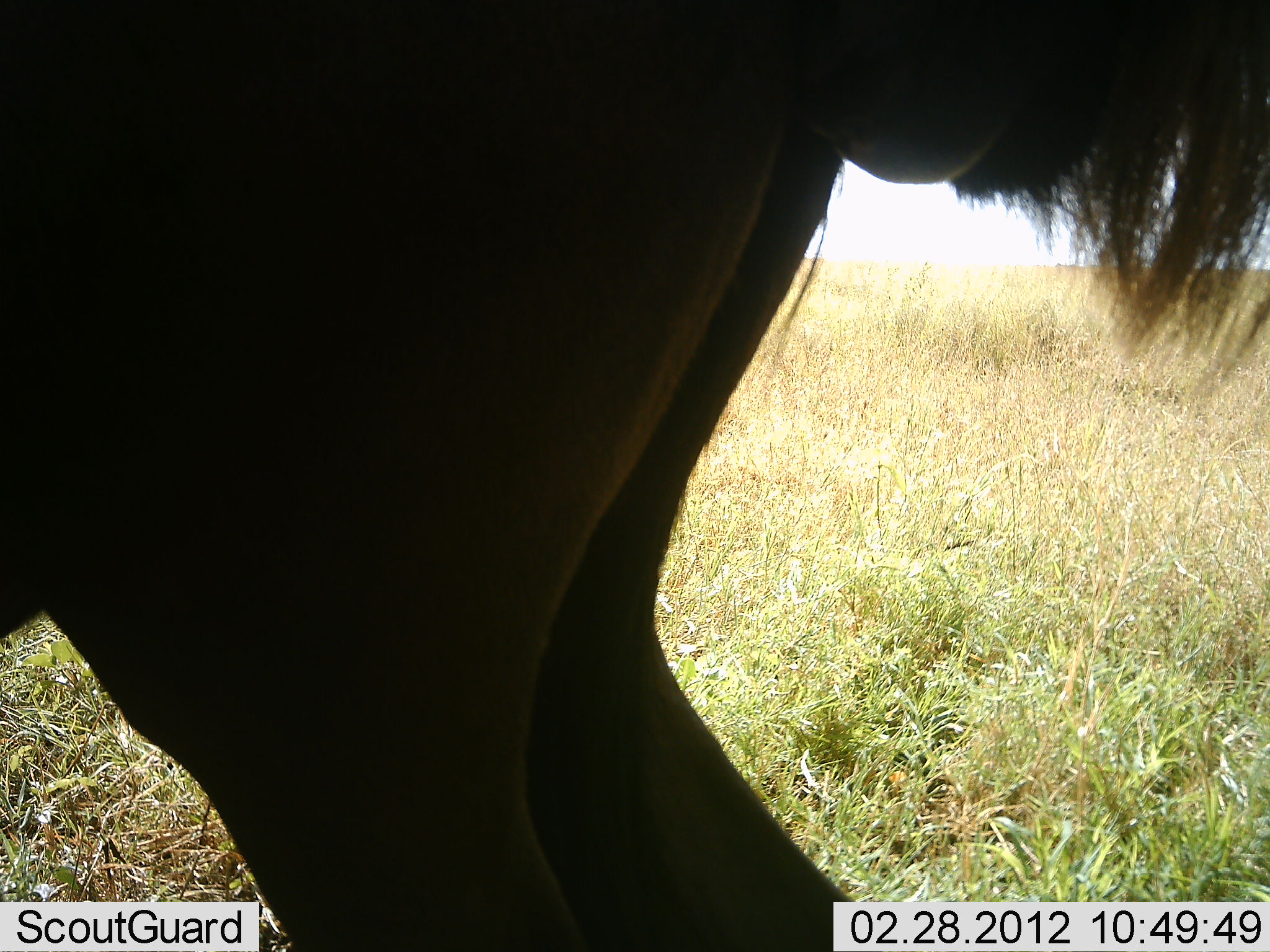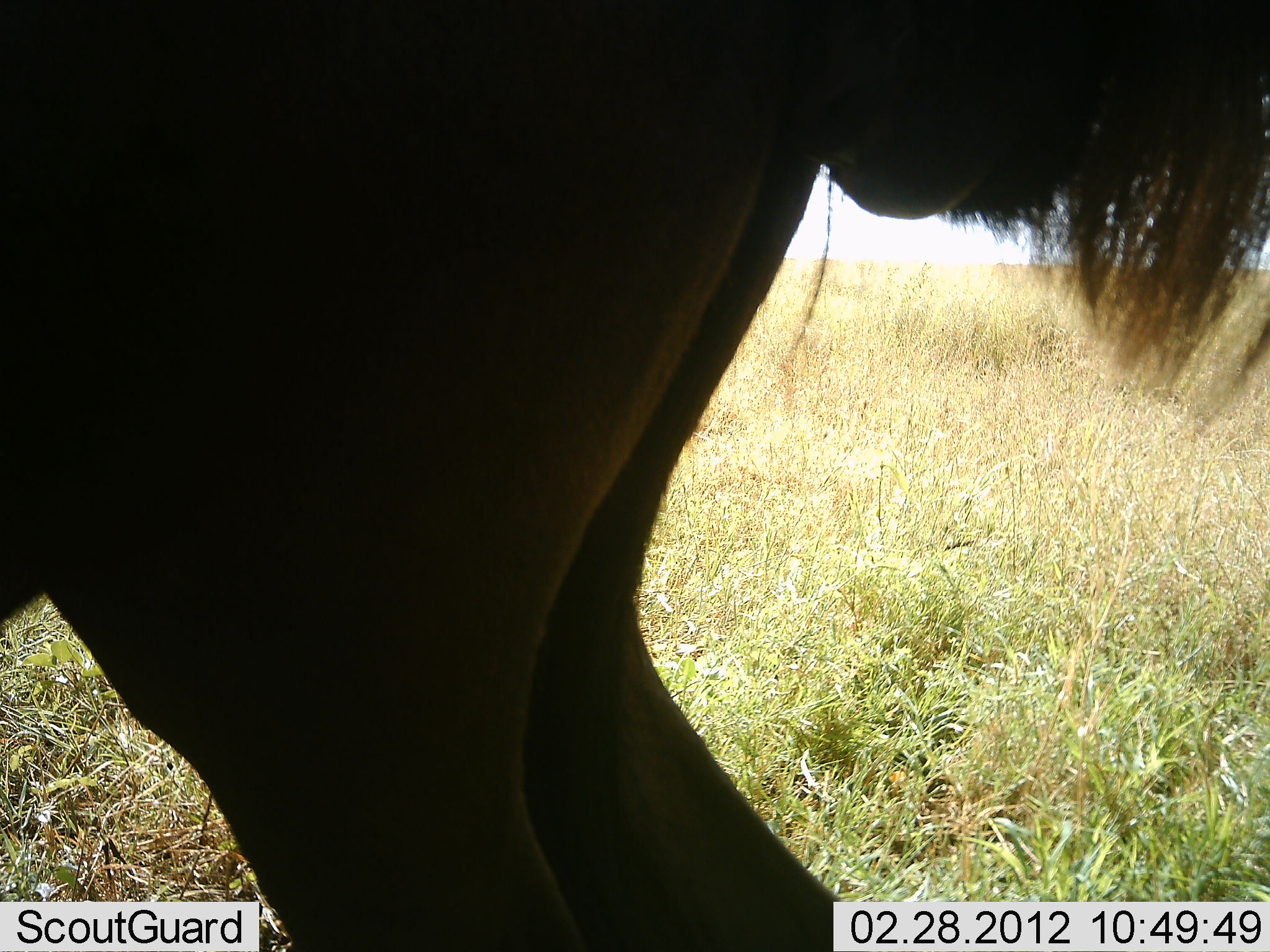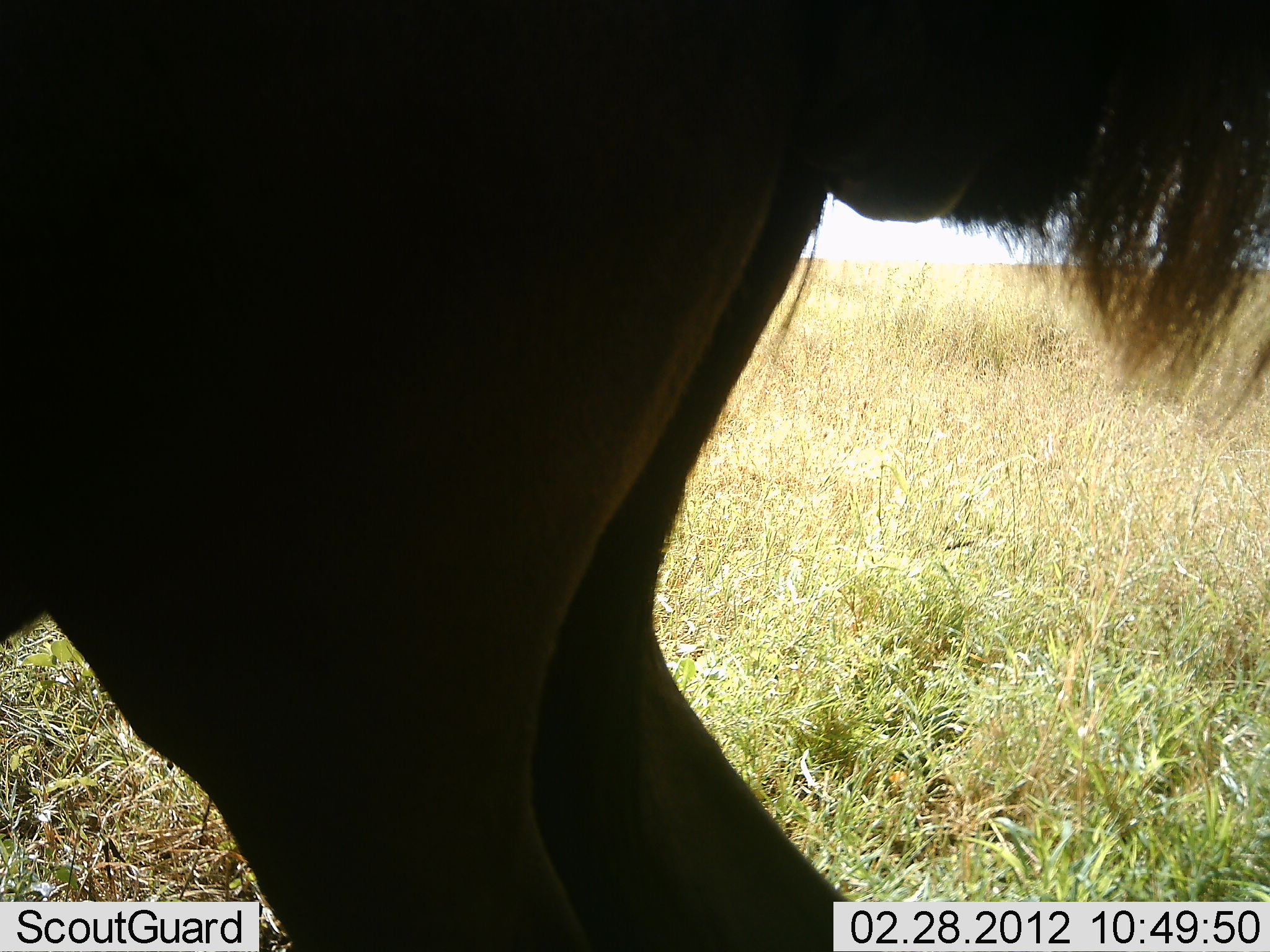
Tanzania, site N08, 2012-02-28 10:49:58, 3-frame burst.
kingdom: Animalia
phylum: Chordata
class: Mammalia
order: Artiodactyla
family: Bovidae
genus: Connochaetes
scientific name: Connochaetes taurinus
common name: blue wildebeest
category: wildebeest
Wildebeest (blue wildebeest) (Connochaetes taurinus), count 1. Behavior (volunteer vote fractions): standing 100%, resting 0%, moving 0%, interacting 0%. Young present (vote fraction): 0%. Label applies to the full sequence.